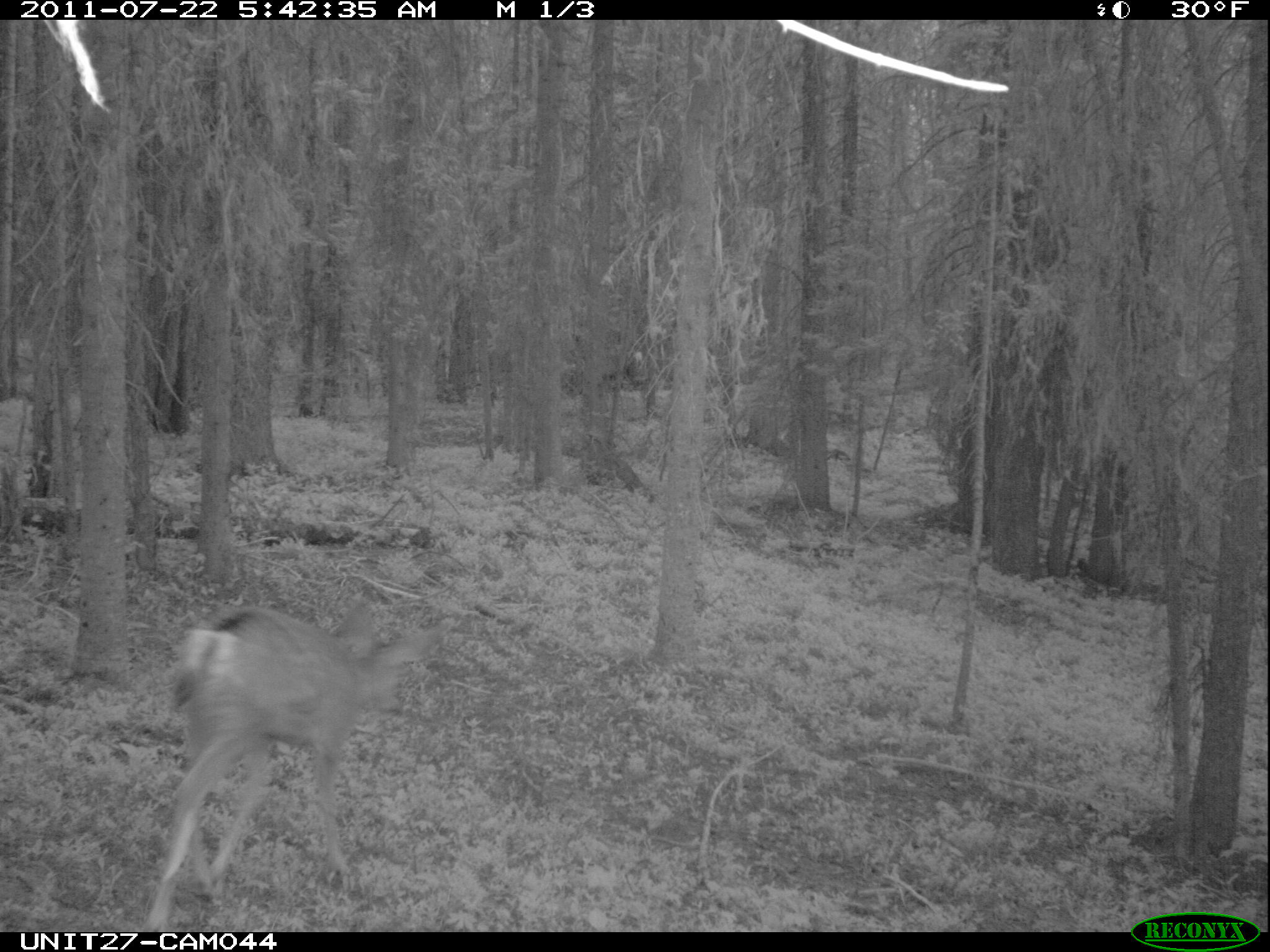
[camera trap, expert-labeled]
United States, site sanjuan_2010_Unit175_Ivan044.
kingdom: Animalia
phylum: Chordata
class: Mammalia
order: Artiodactyla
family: Cervidae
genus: Odocoileus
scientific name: Odocoileus hemionus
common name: mule deer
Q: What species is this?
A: Odocoileus hemionus (mule deer).